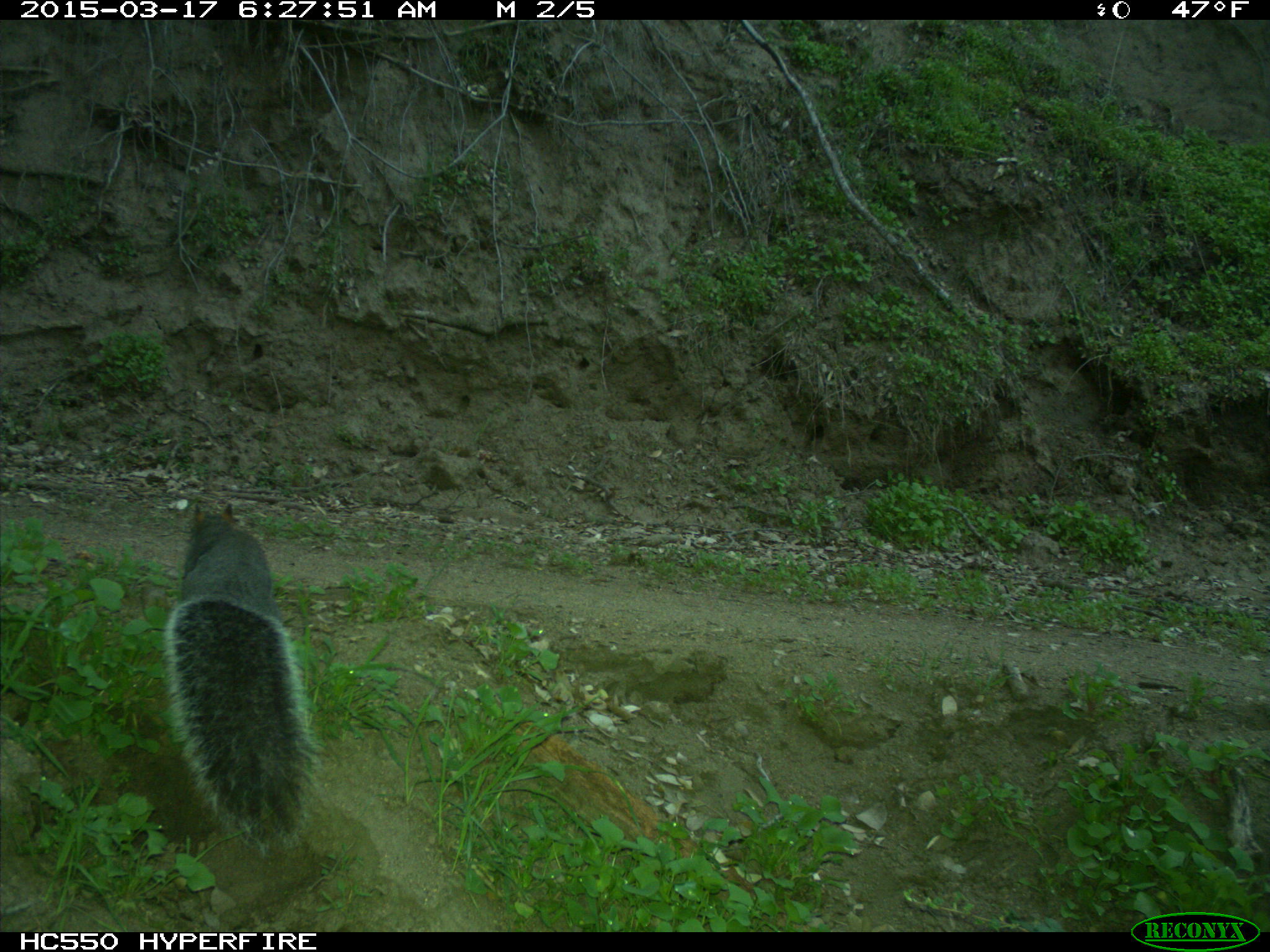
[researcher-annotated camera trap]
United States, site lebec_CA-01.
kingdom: Animalia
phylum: Chordata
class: Mammalia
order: Rodentia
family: Sciuridae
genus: Sciurus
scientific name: Sciurus carolinensis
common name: eastern gray squirrel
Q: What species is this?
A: Sciurus carolinensis (eastern gray squirrel).